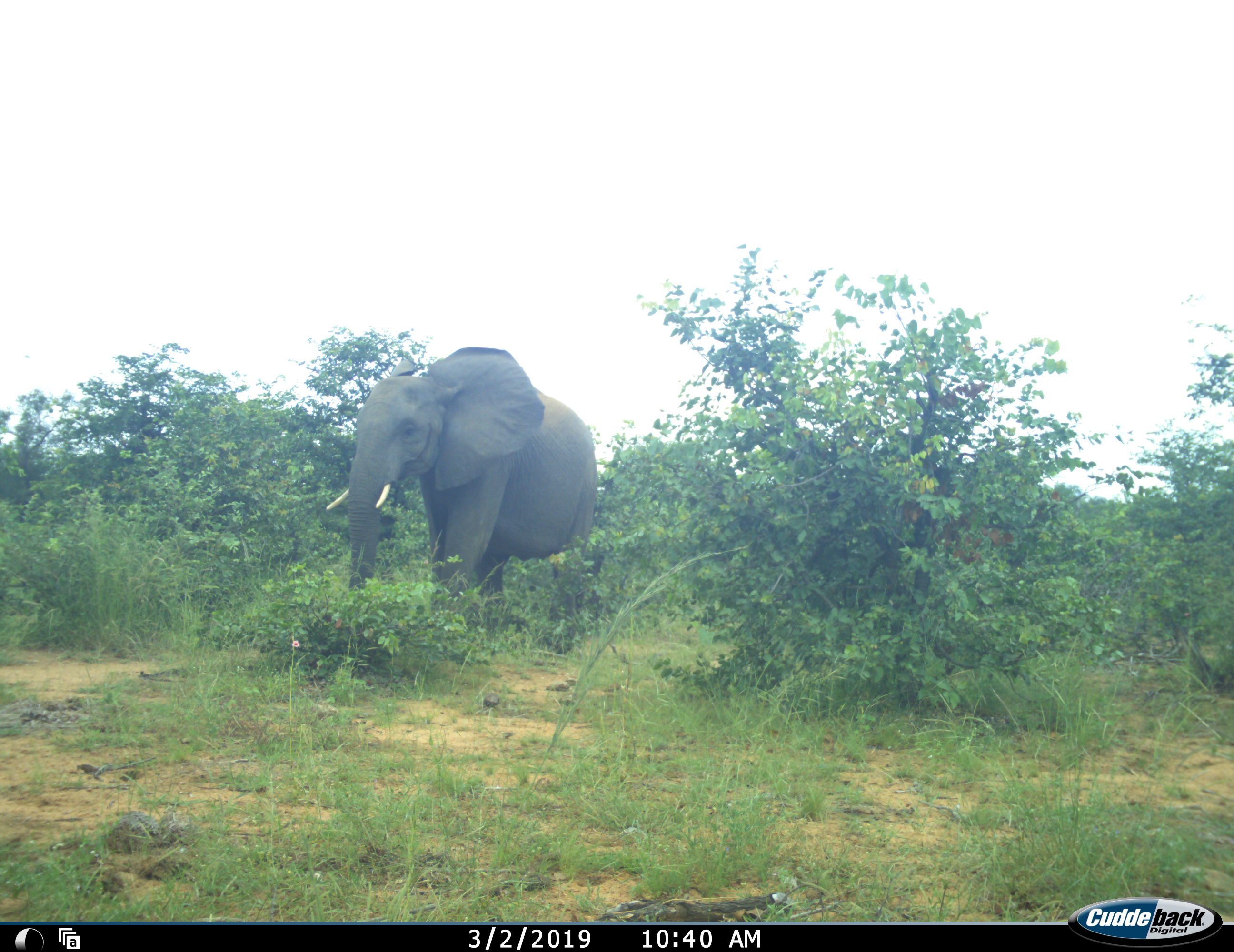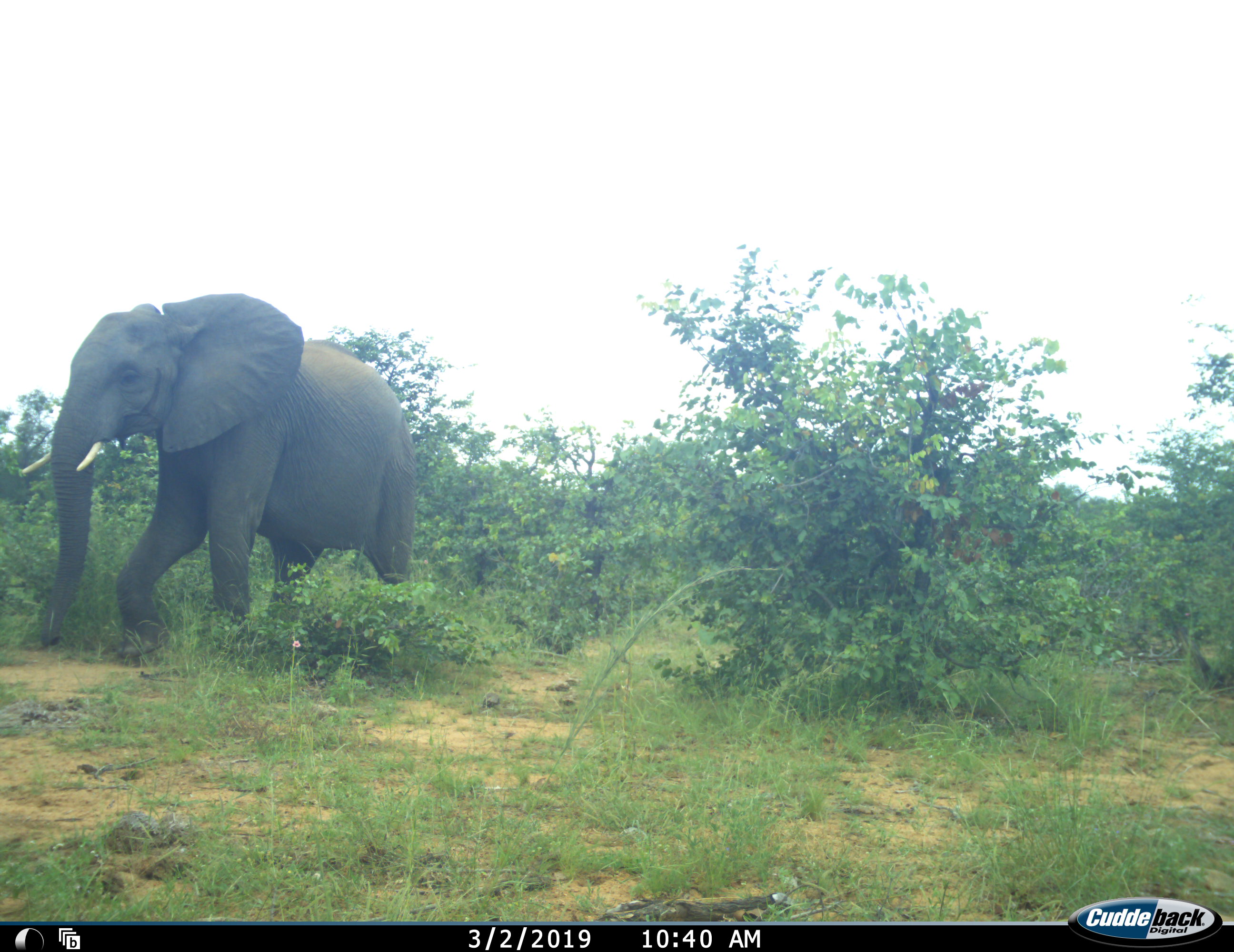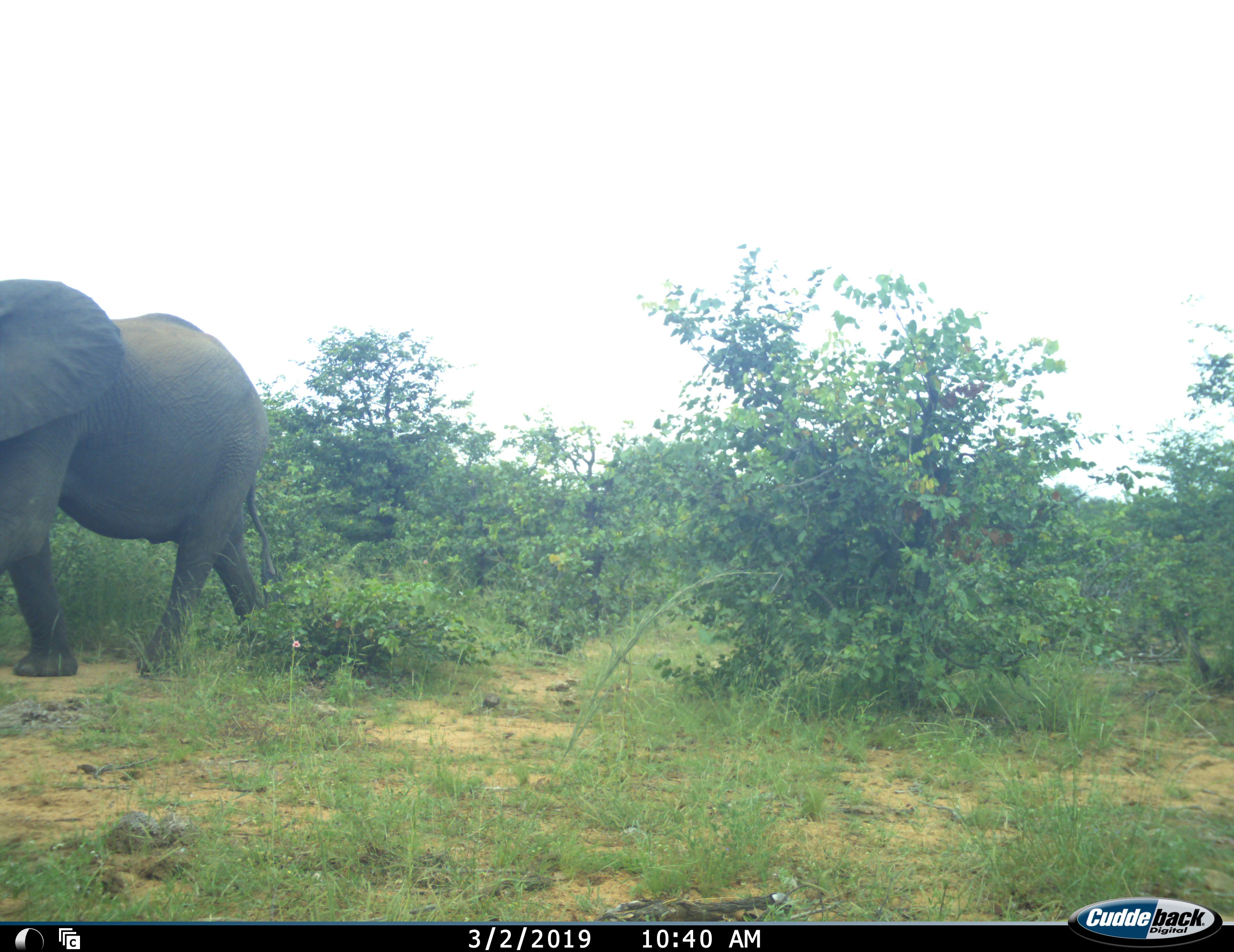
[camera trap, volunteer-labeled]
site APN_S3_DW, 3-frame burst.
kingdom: Animalia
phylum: Chordata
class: Mammalia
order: Proboscidea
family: Elephantidae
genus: Loxodonta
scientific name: Loxodonta africana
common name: african bush elephant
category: elephant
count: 1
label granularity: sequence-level